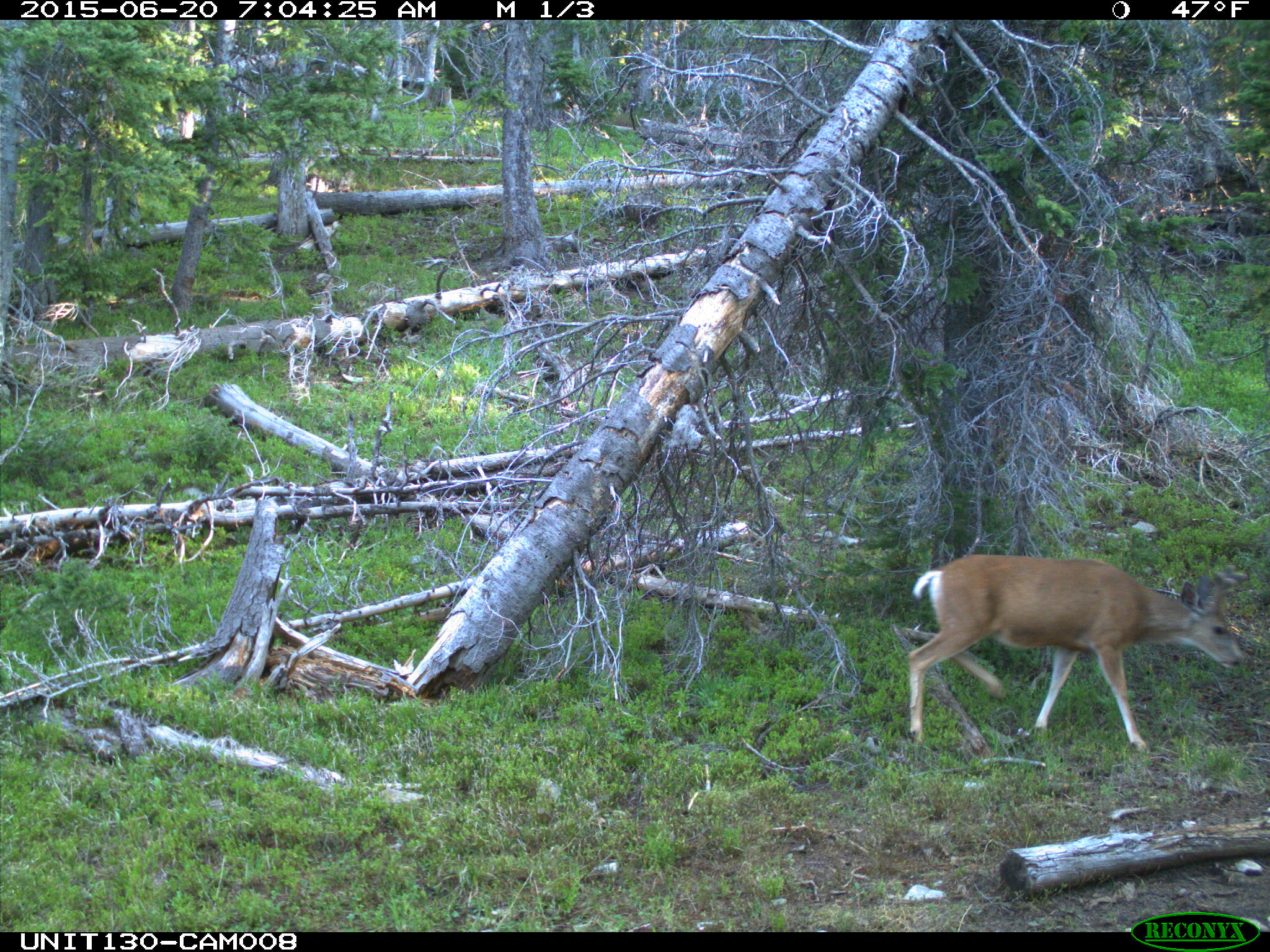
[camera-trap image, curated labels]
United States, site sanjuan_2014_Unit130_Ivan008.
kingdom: Animalia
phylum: Chordata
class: Mammalia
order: Artiodactyla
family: Cervidae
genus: Odocoileus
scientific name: Odocoileus hemionus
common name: mule deer